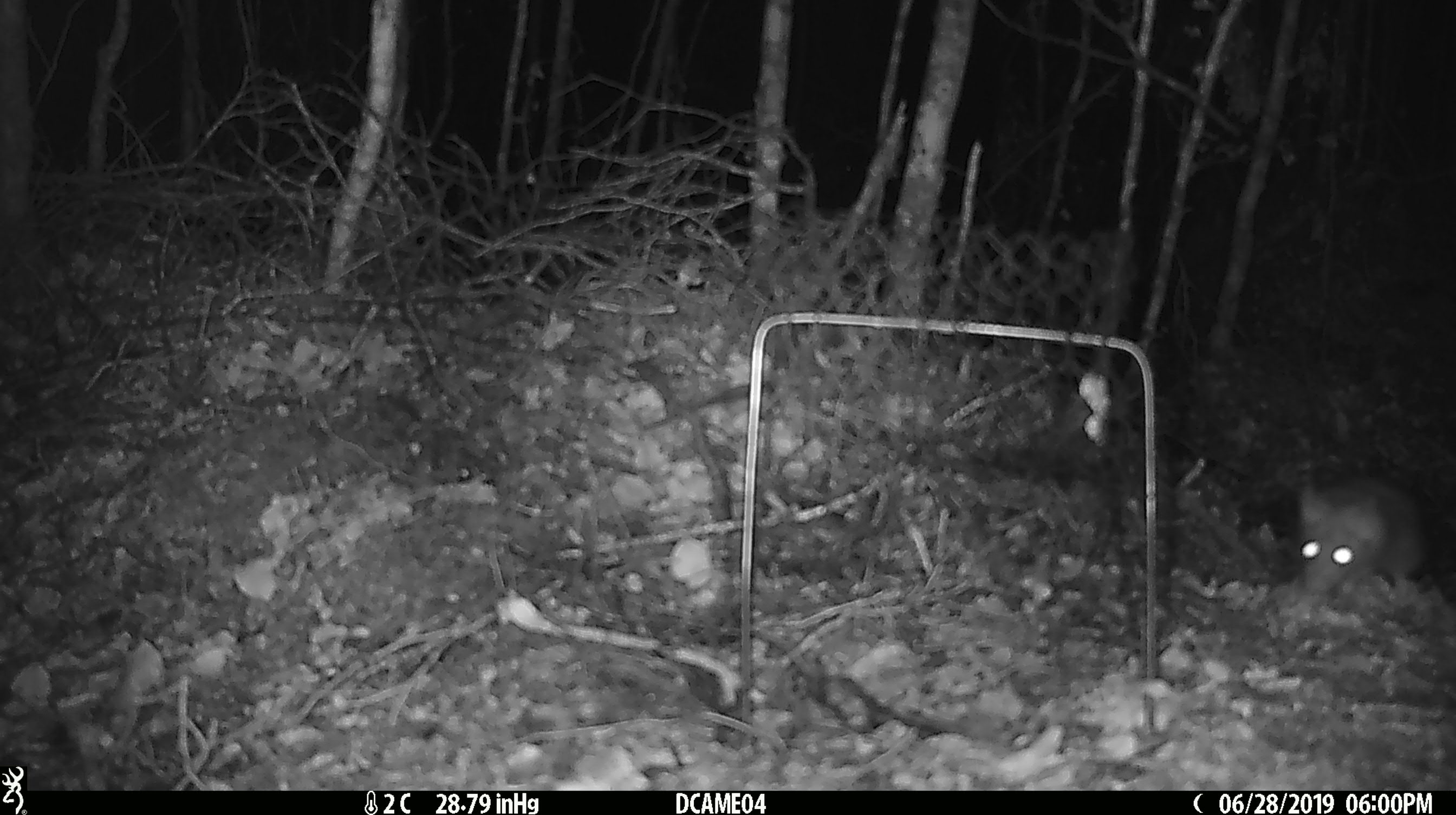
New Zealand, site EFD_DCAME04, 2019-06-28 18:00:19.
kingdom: Animalia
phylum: Chordata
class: Mammalia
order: Rodentia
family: Muridae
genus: Mus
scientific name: Mus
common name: mouse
Mouse (Mus).